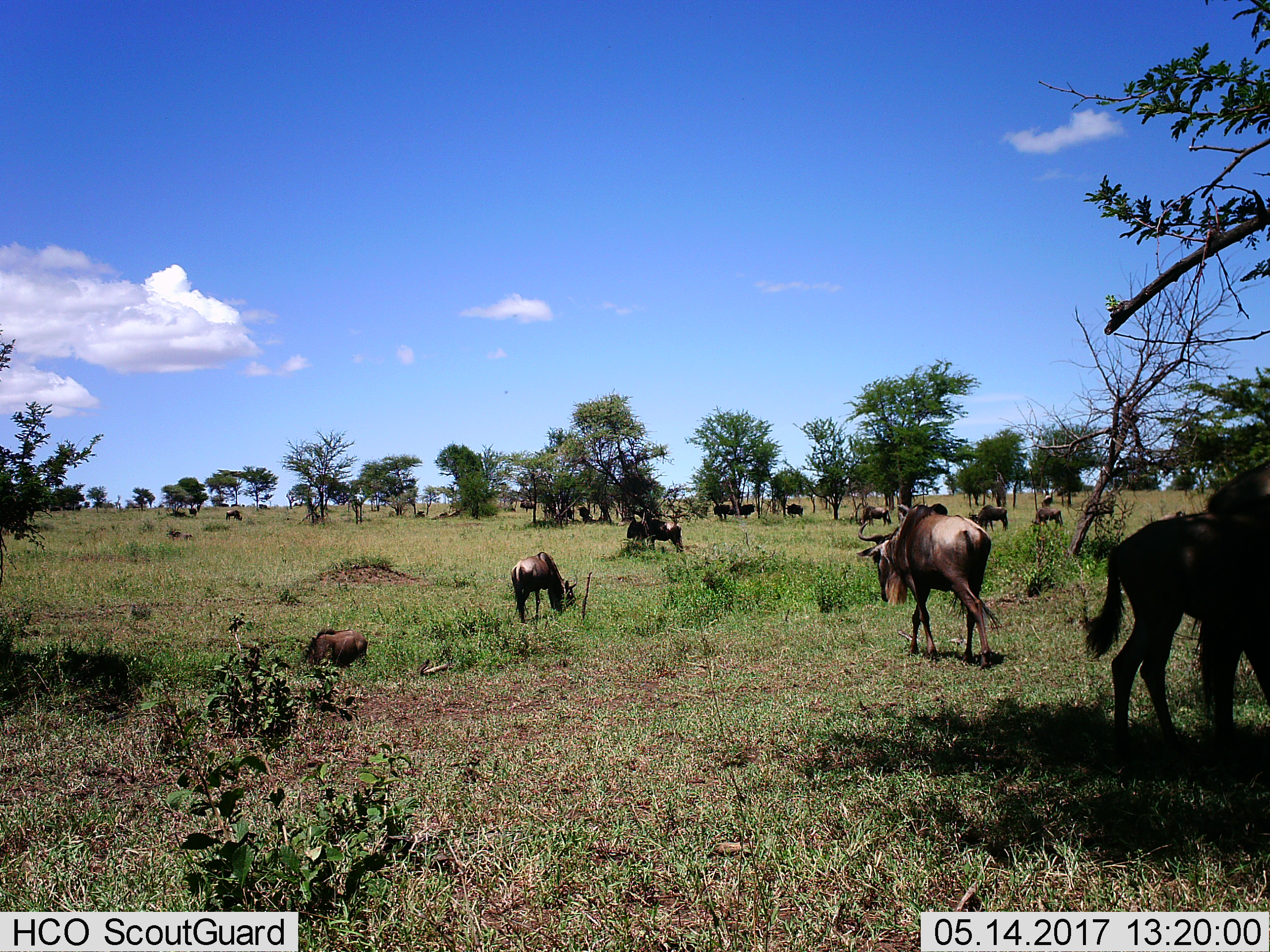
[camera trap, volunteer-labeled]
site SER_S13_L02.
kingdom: Animalia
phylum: Chordata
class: Mammalia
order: Artiodactyla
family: Suidae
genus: Phacochoerus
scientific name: Phacochoerus africanus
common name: warthog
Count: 1.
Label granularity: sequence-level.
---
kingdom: Animalia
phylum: Chordata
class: Mammalia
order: Artiodactyla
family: Bovidae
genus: Connochaetes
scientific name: Connochaetes taurinus taurinus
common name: blue wildebeest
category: wildebeestblue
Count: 11-50.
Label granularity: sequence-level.